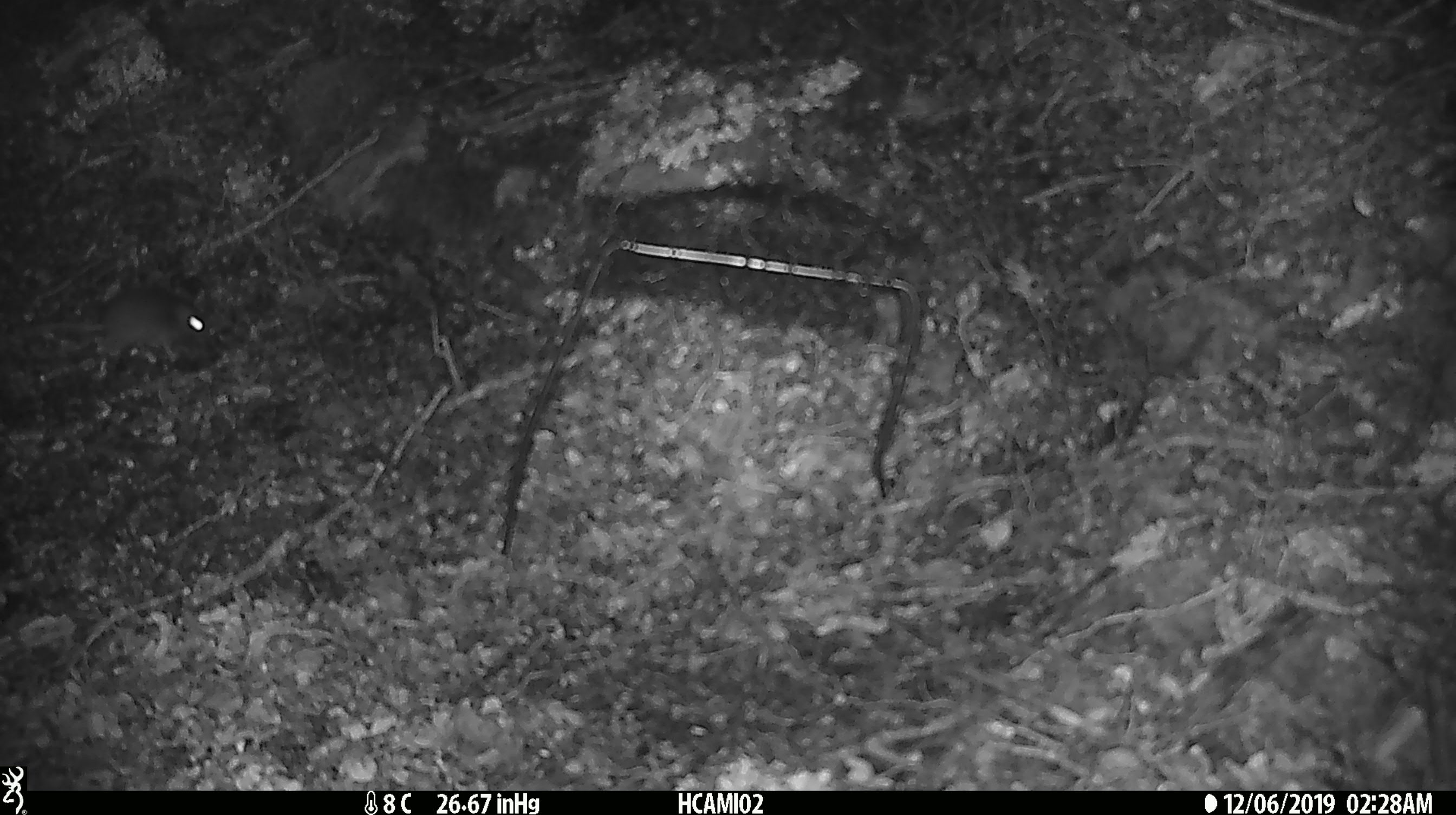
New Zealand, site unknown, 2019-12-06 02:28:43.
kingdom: Animalia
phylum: Chordata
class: Mammalia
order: Rodentia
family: Muridae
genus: Mus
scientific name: Mus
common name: mouse